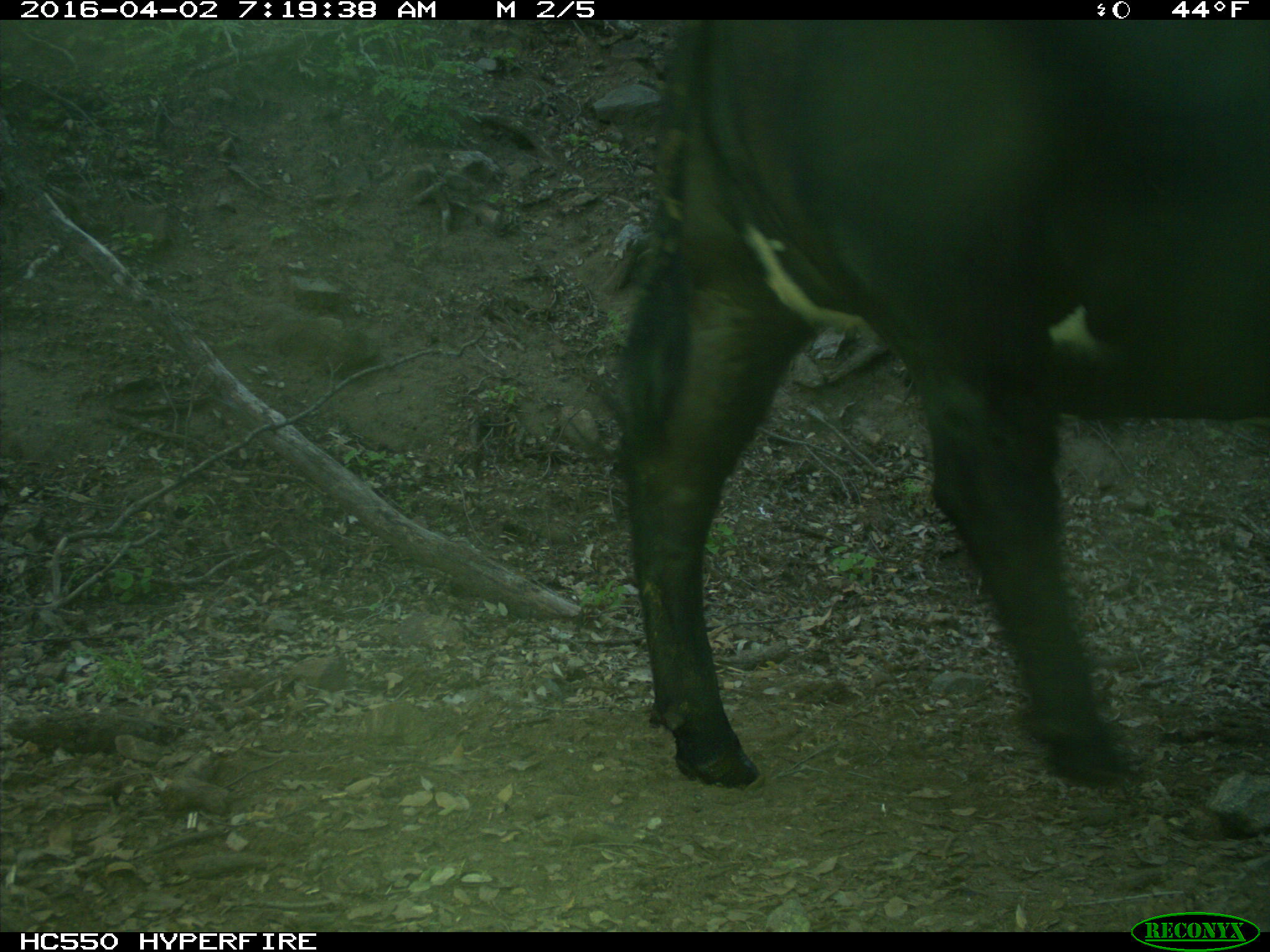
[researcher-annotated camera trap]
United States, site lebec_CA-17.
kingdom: Animalia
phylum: Chordata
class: Mammalia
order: Artiodactyla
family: Bovidae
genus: Bos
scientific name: Bos taurus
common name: domestic cow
Bos taurus (domestic cow).